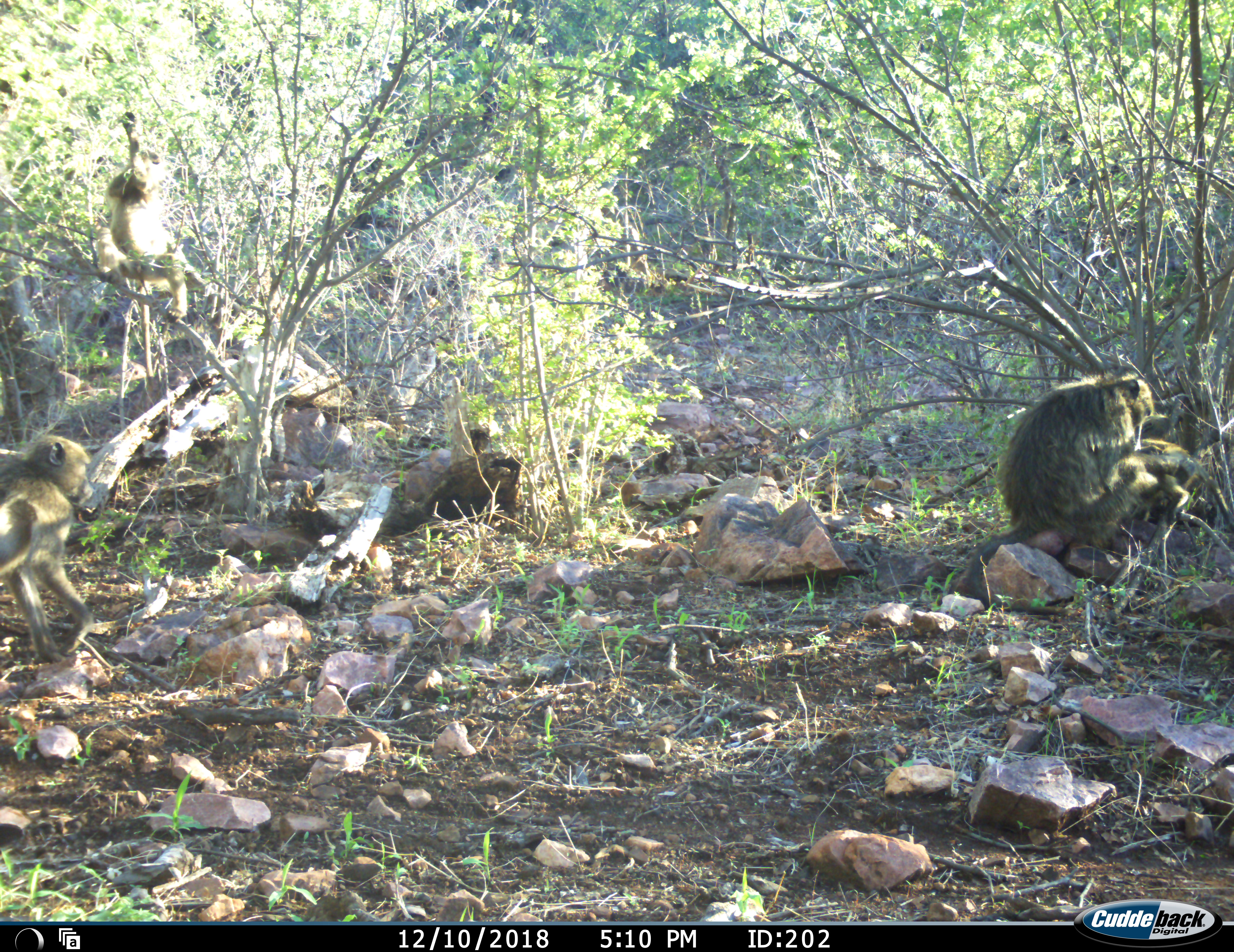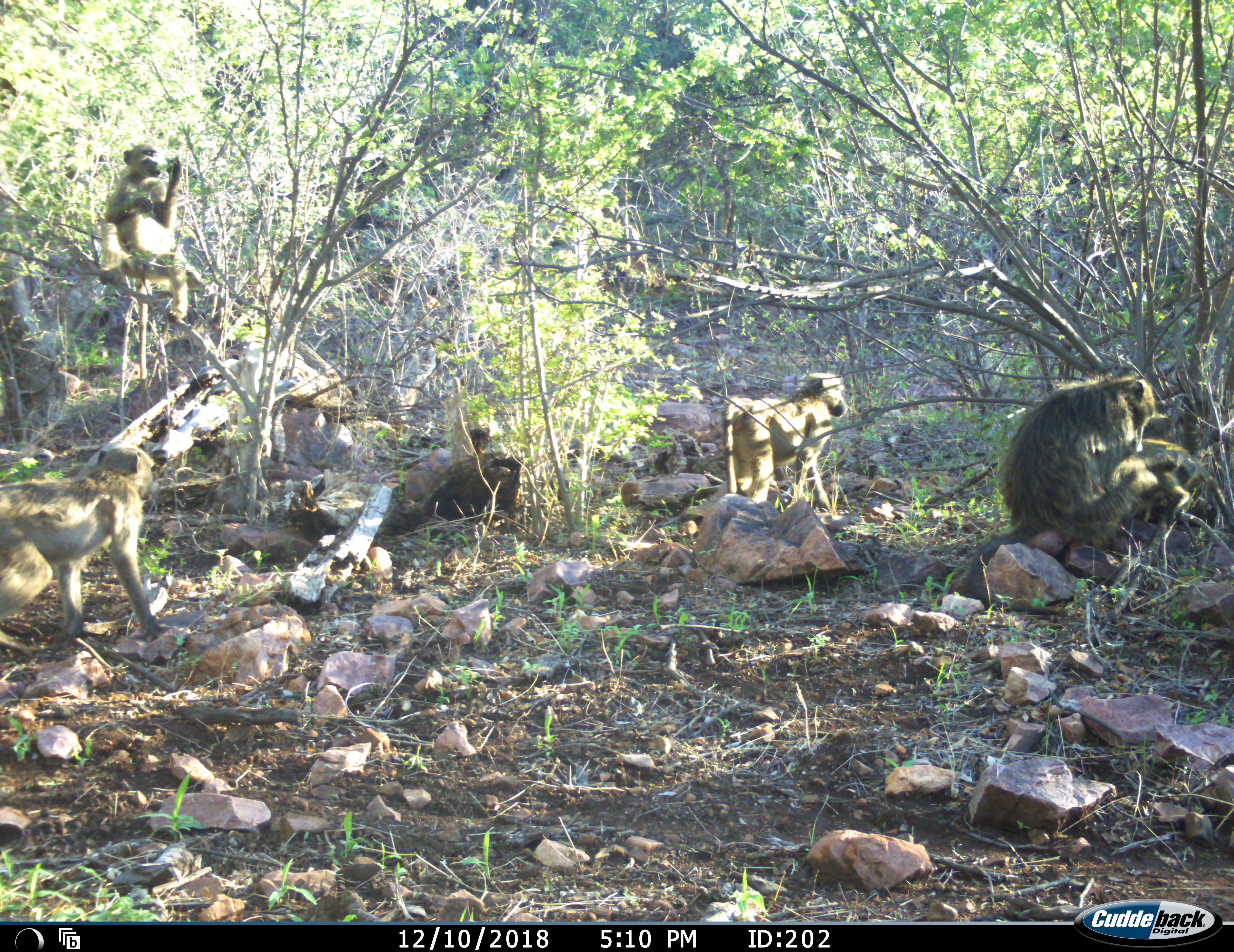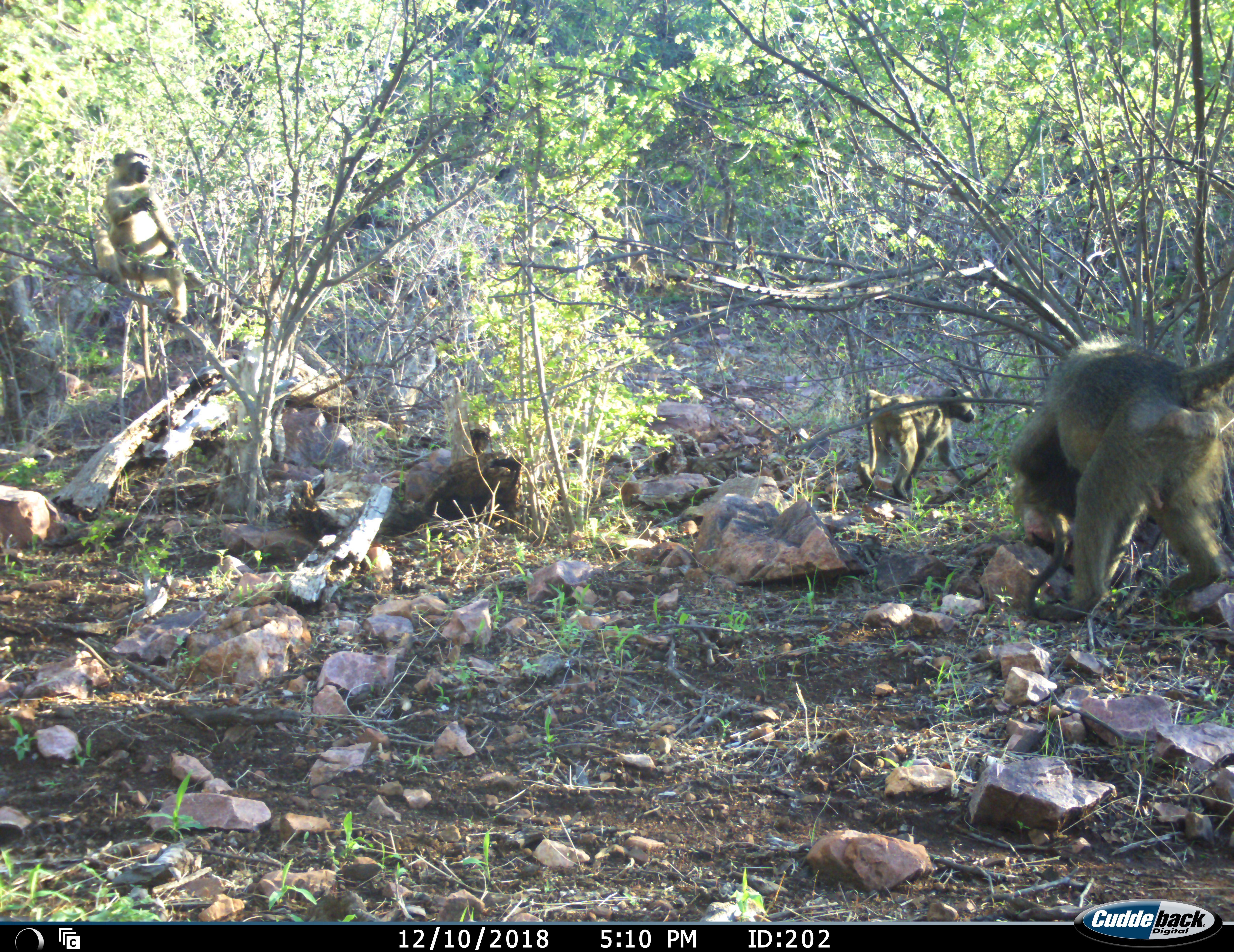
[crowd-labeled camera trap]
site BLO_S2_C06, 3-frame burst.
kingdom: Animalia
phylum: Chordata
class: Mammalia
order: Primates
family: Cercopithecidae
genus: Papio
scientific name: Papio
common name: baboon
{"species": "baboon (Papio)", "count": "4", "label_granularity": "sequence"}